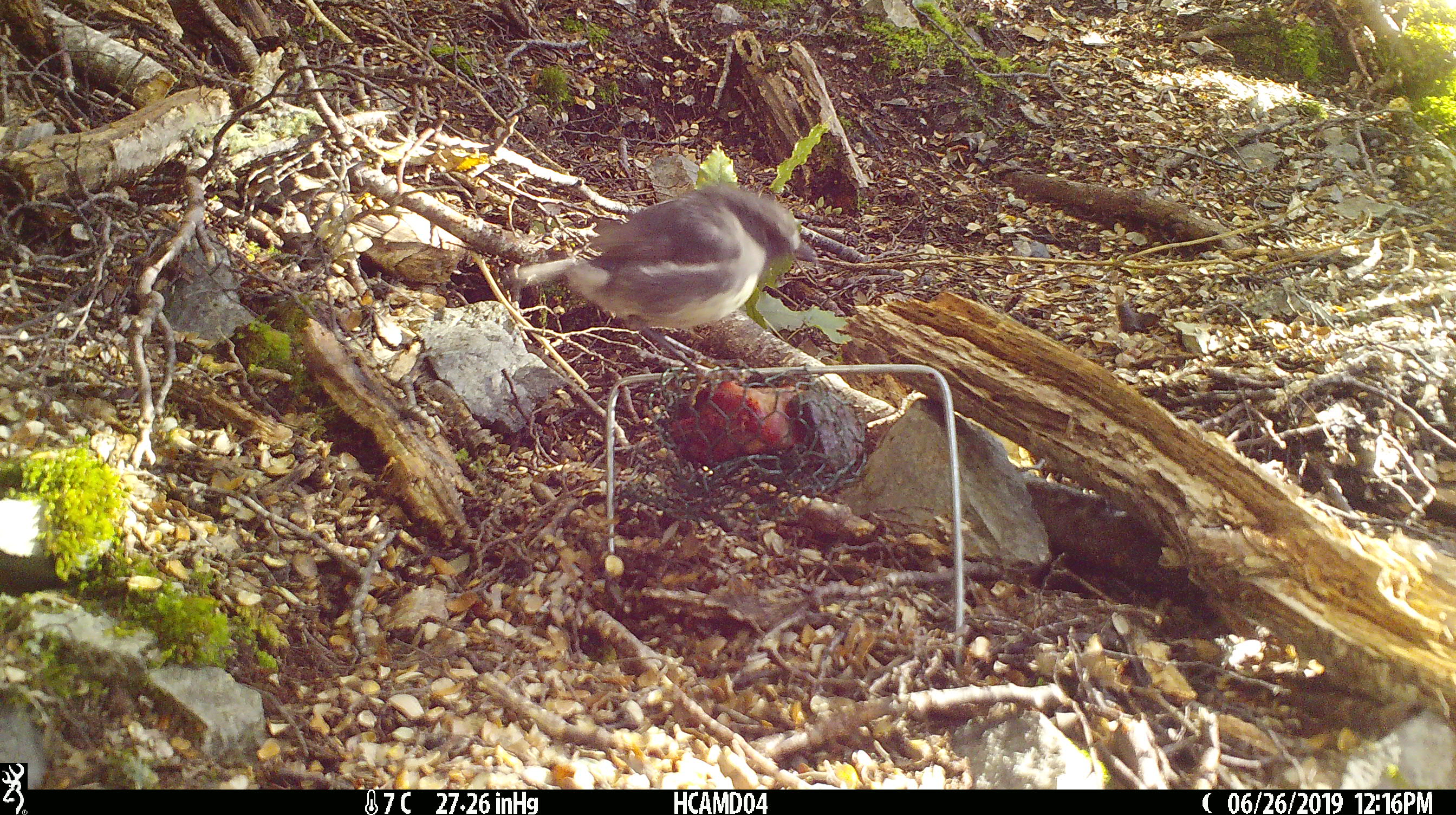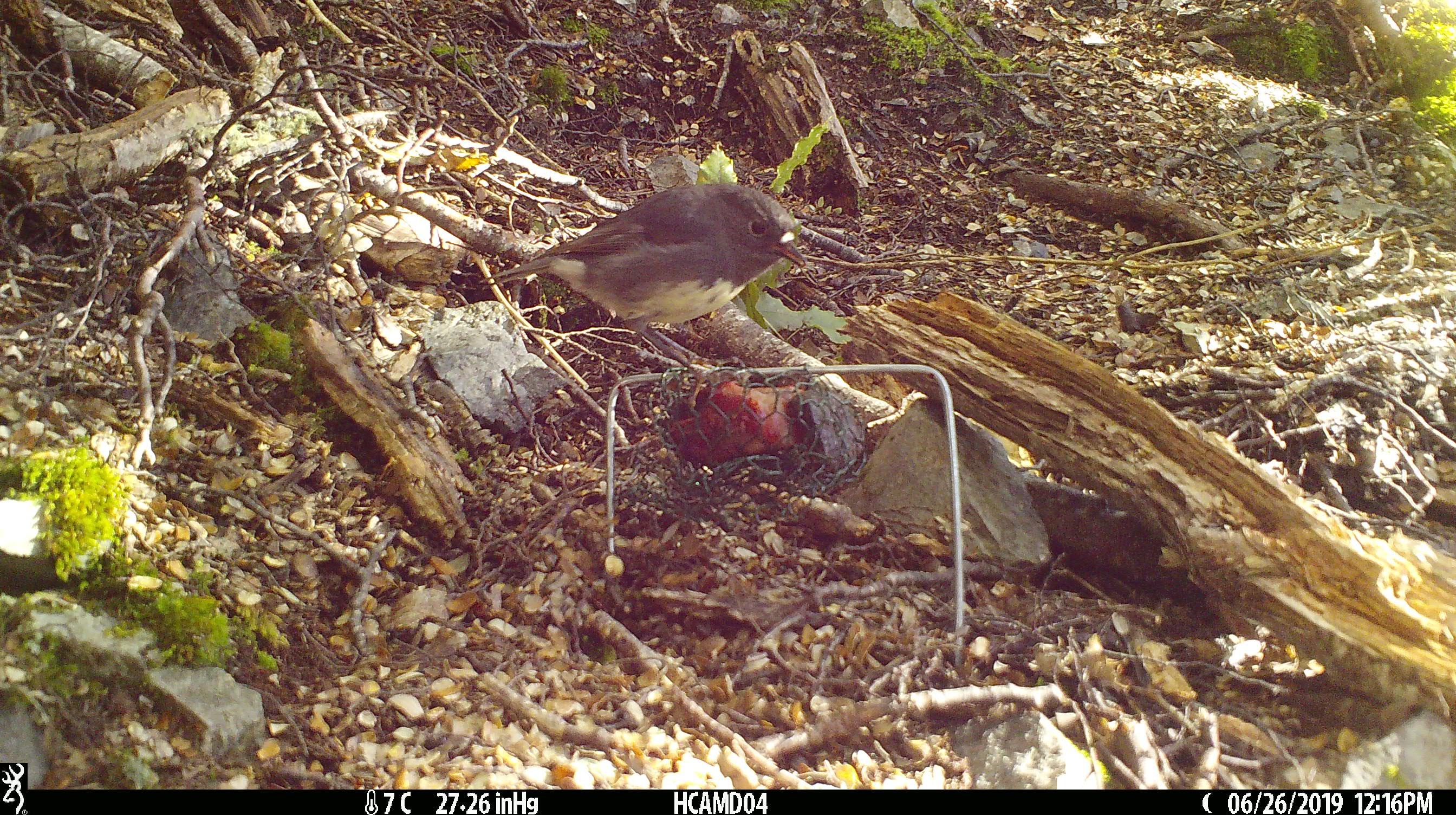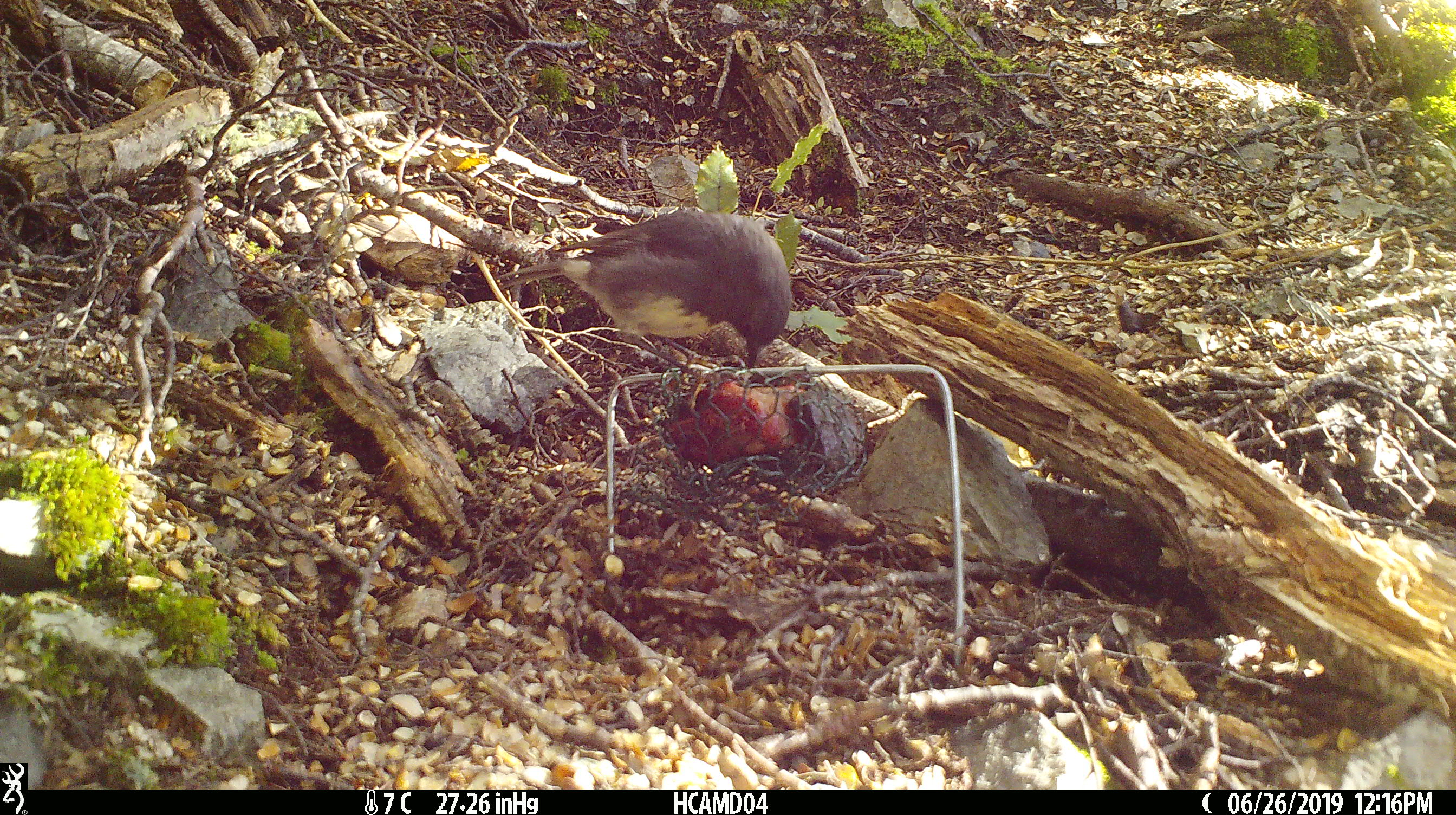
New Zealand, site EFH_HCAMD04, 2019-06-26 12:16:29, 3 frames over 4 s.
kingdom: Animalia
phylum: Chordata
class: Aves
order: Passeriformes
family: Petroicidae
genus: Petroica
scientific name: Petroica australis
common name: new zealand robin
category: robin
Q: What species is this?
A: Robin (new zealand robin) (Petroica australis).